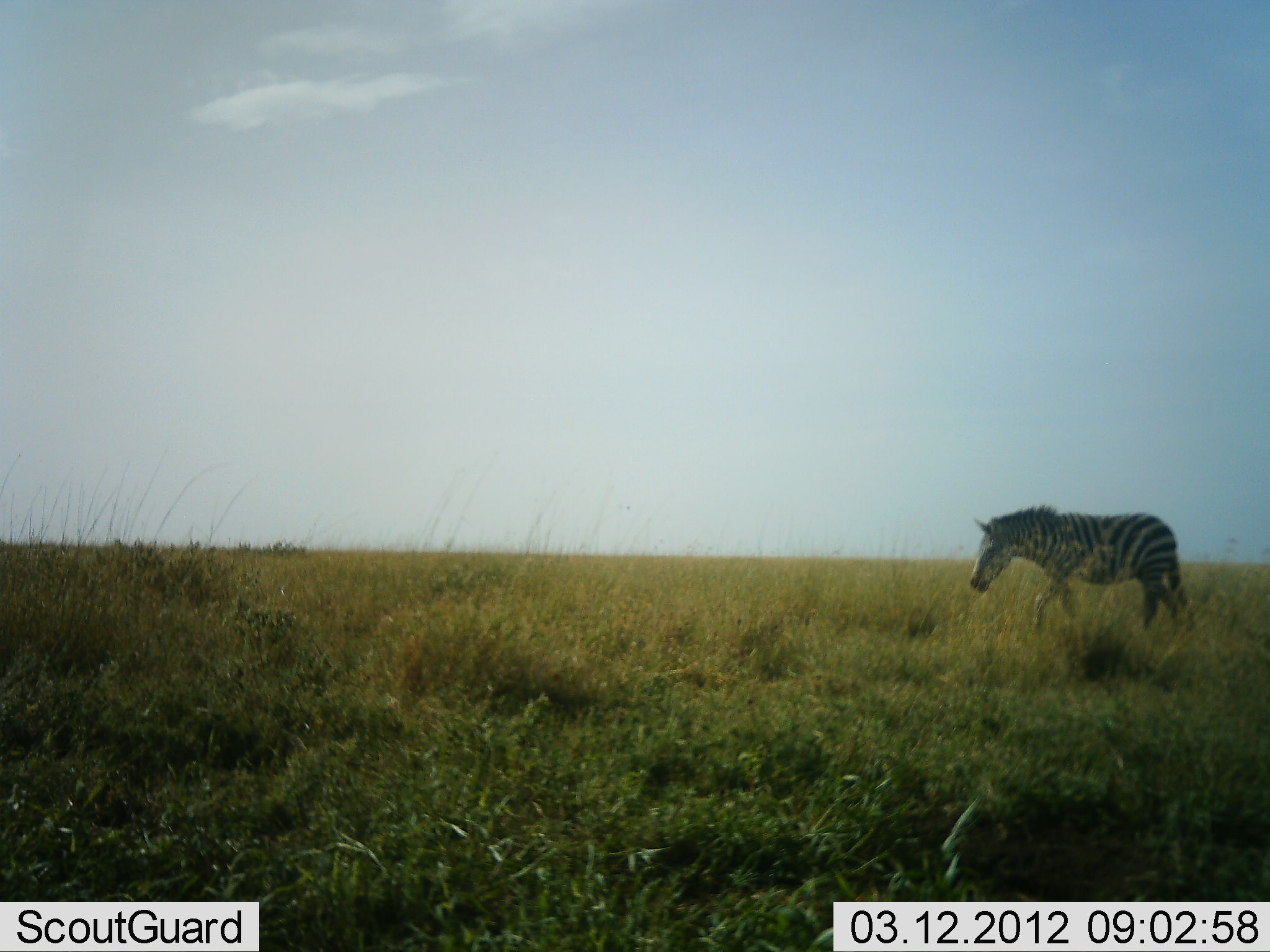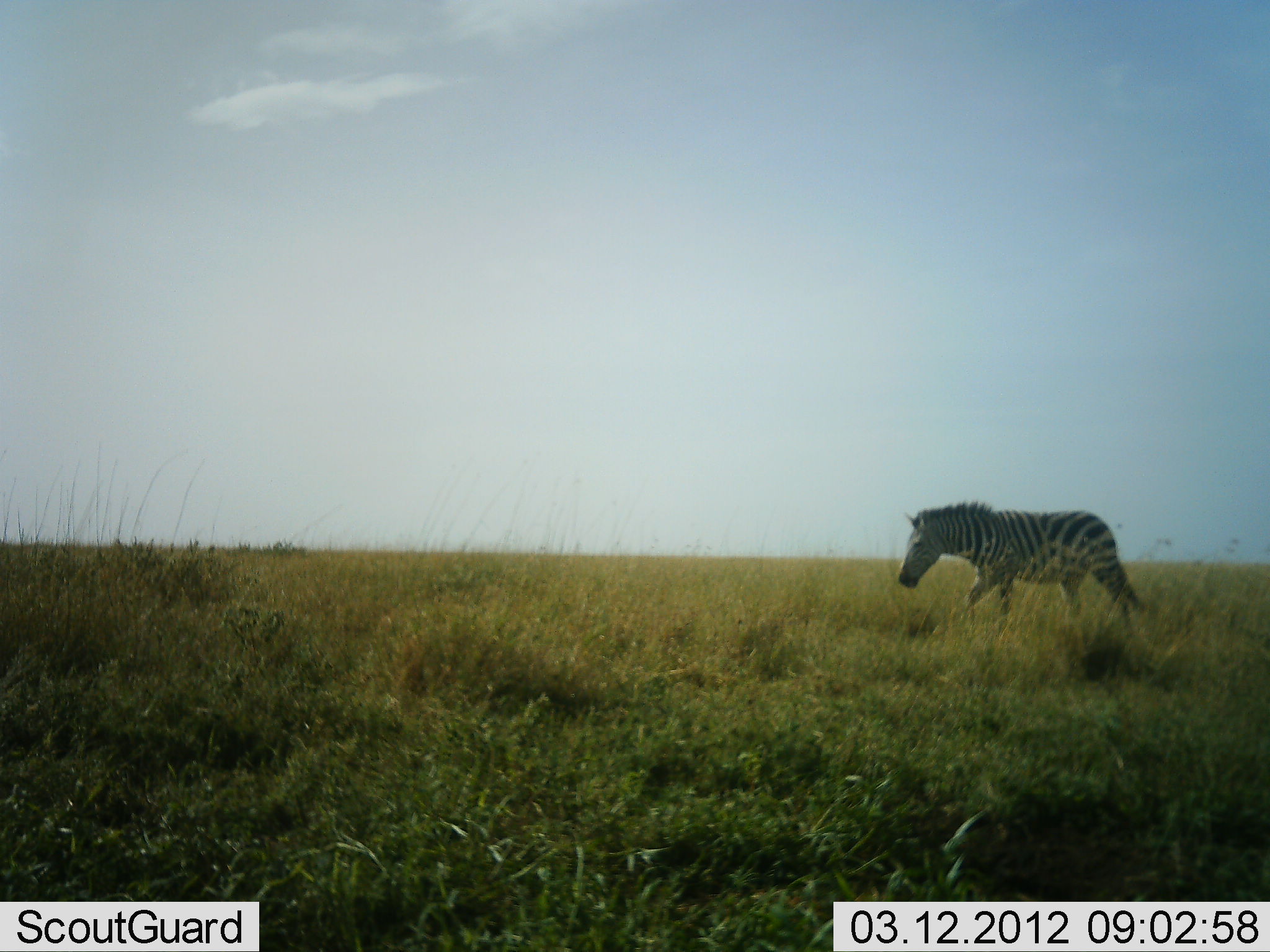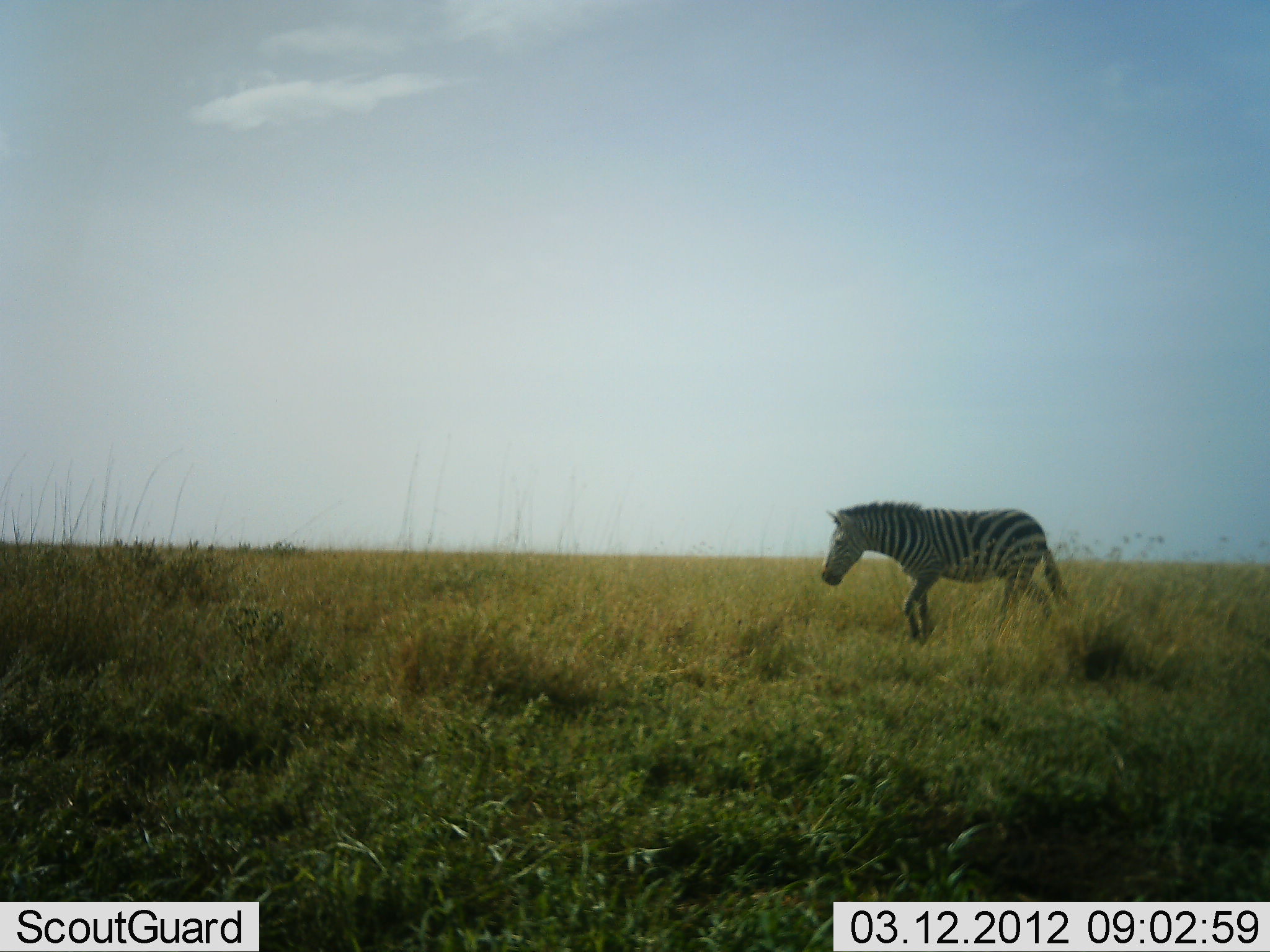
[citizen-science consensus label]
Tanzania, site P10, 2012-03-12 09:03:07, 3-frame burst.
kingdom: Animalia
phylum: Chordata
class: Mammalia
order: Perissodactyla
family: Equidae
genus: Equus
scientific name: Equus quagga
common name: plains zebra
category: zebra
Zebra (plains zebra) (Equus quagga), count 1. Behavior (volunteer vote fractions): standing 7%, resting 0%, moving 100%, interacting 0%. Young present (vote fraction): 0%. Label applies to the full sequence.